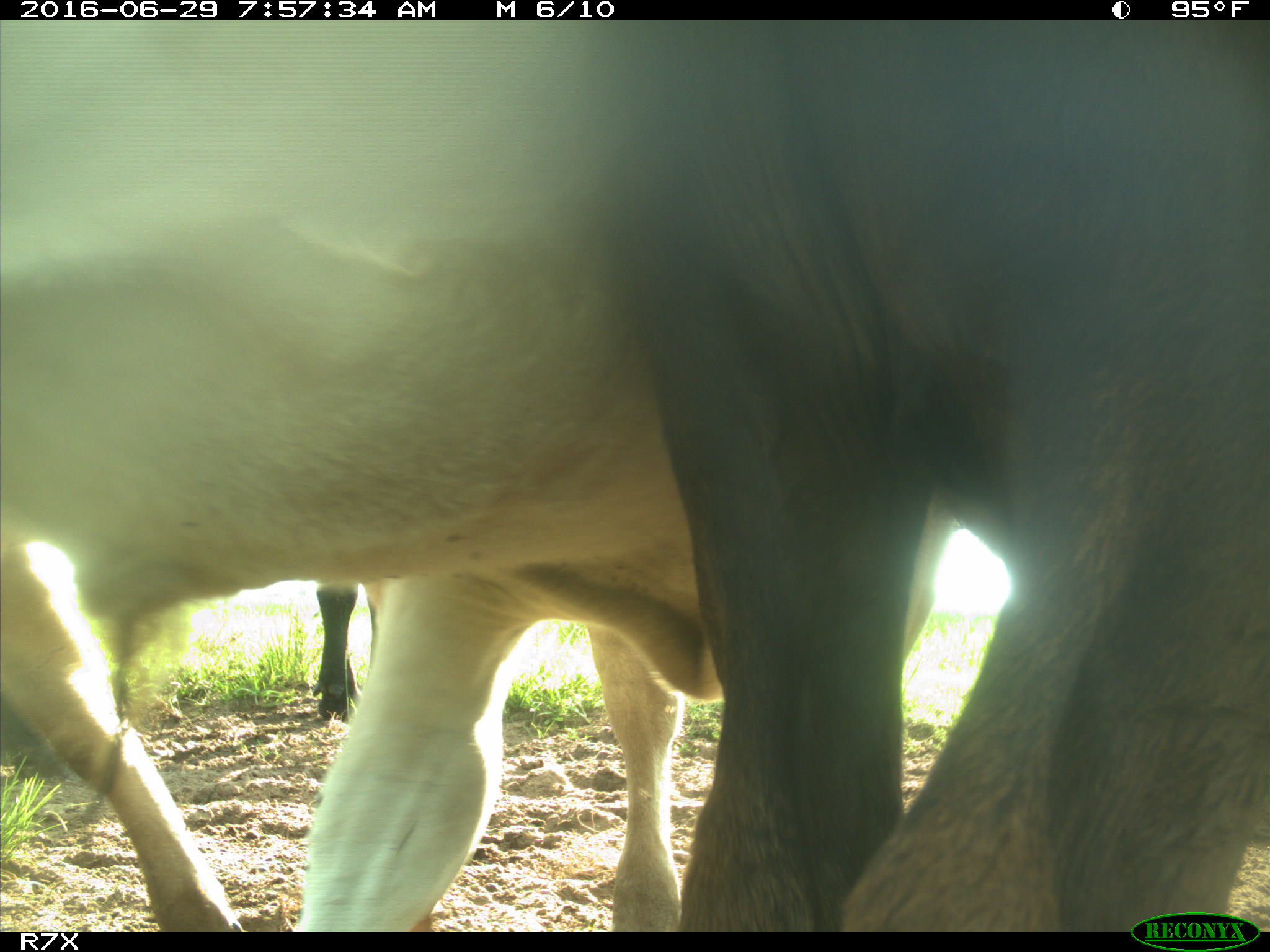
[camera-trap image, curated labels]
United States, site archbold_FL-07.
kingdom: Animalia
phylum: Chordata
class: Mammalia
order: Artiodactyla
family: Bovidae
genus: Bos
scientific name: Bos taurus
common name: domestic cow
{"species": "Bos taurus (domestic cow)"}